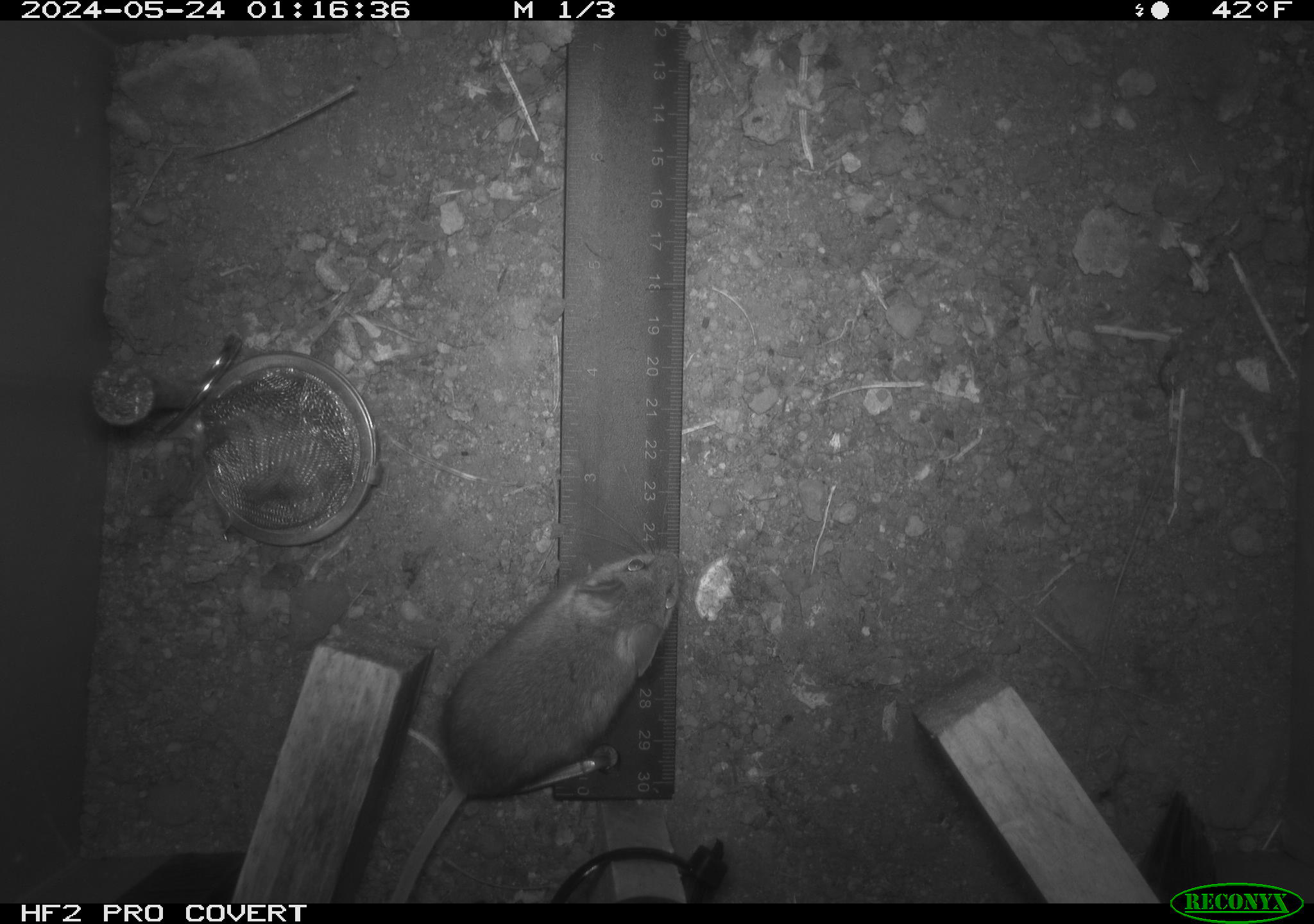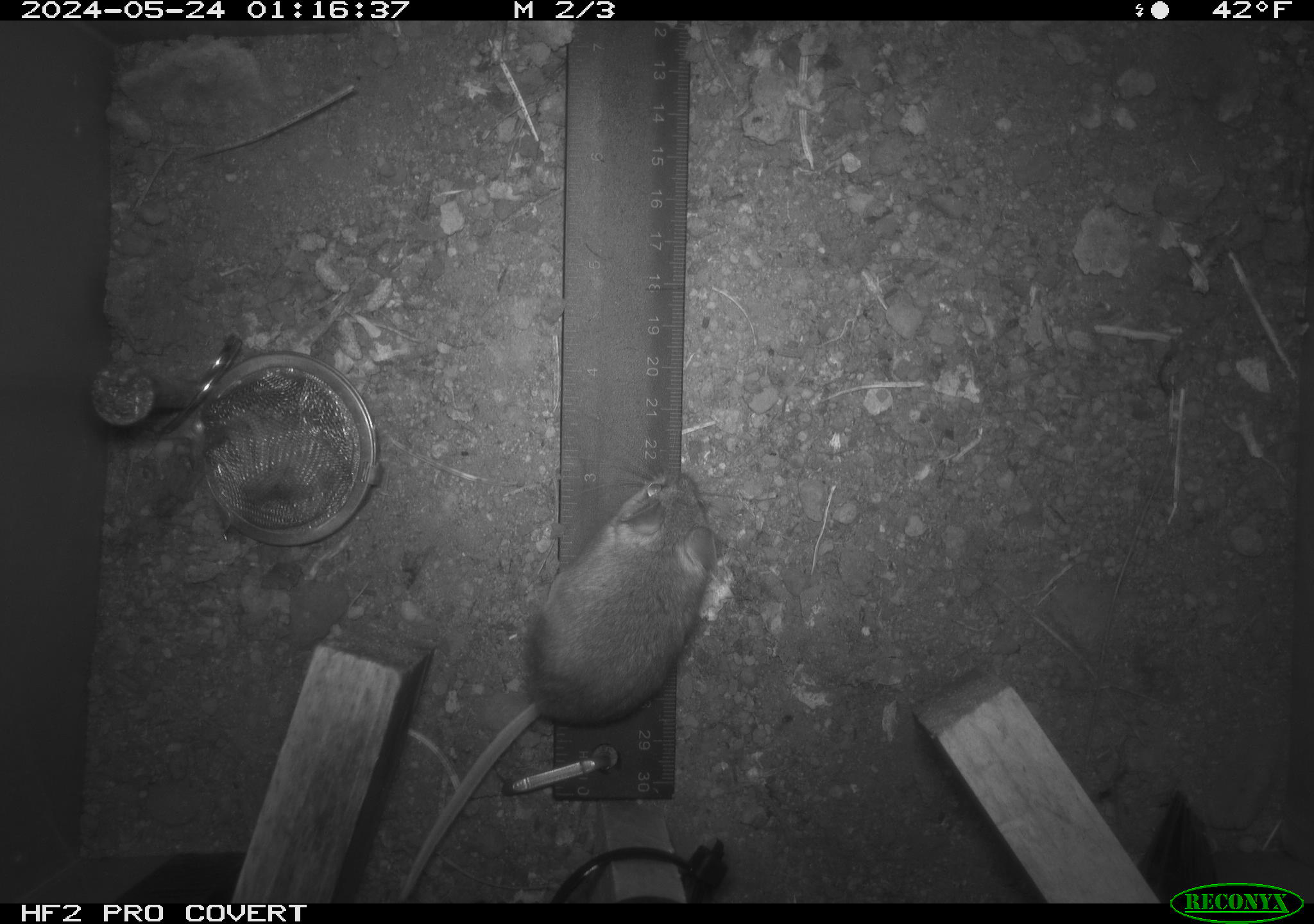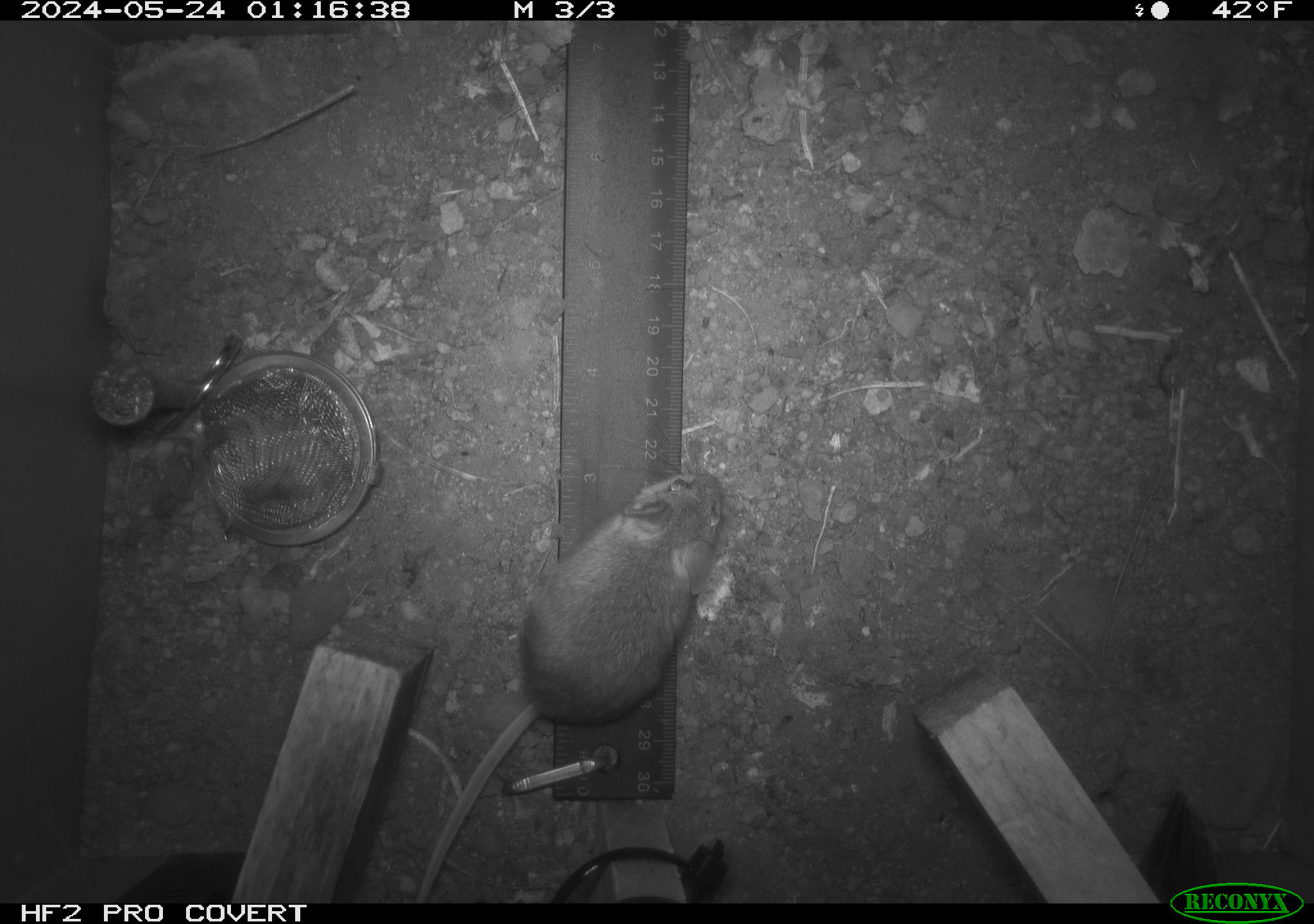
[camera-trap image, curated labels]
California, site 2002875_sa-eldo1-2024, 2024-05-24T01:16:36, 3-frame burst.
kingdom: Animalia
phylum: Chordata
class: Mammalia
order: Rodentia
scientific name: Rodentia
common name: mouse species